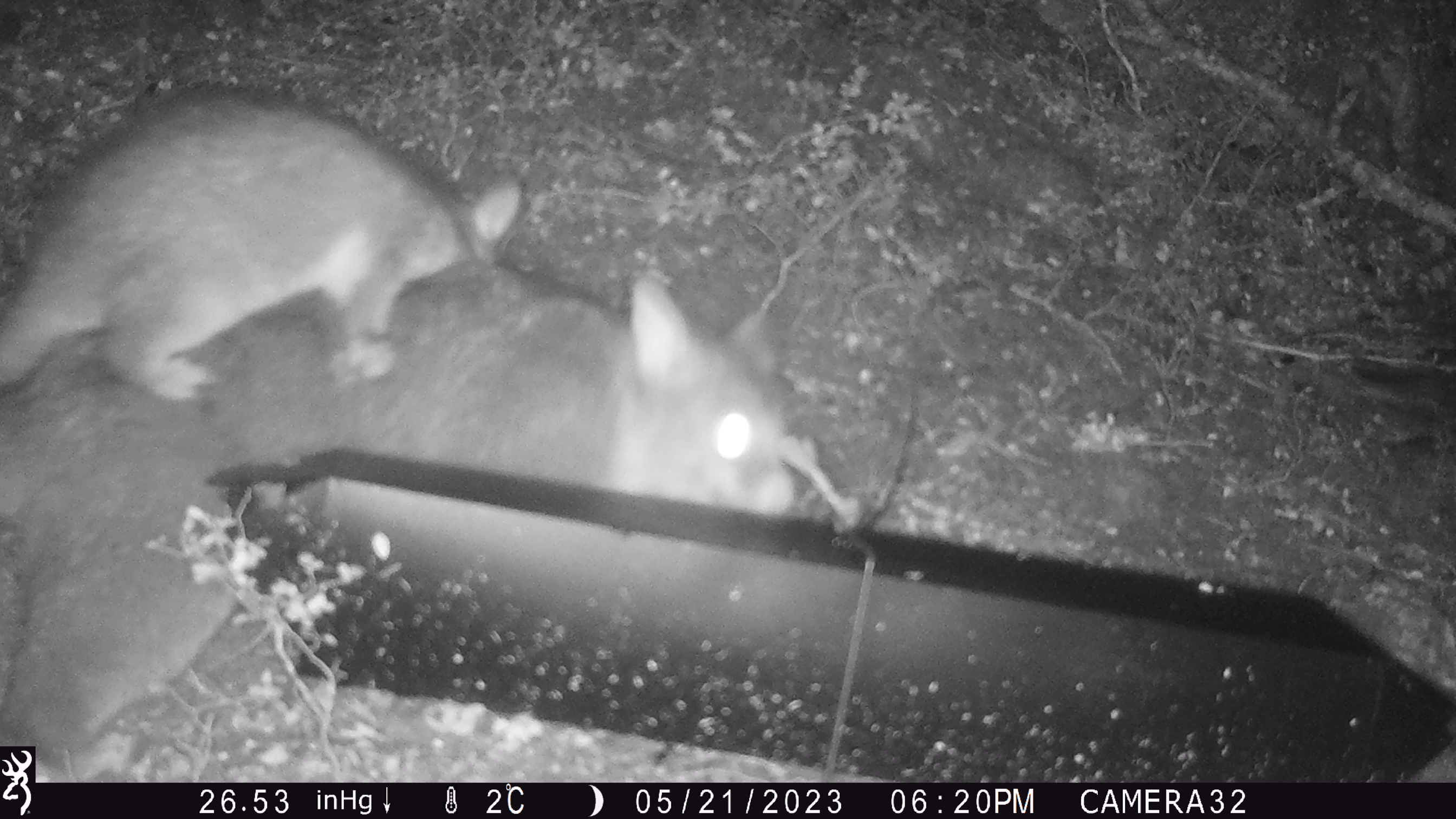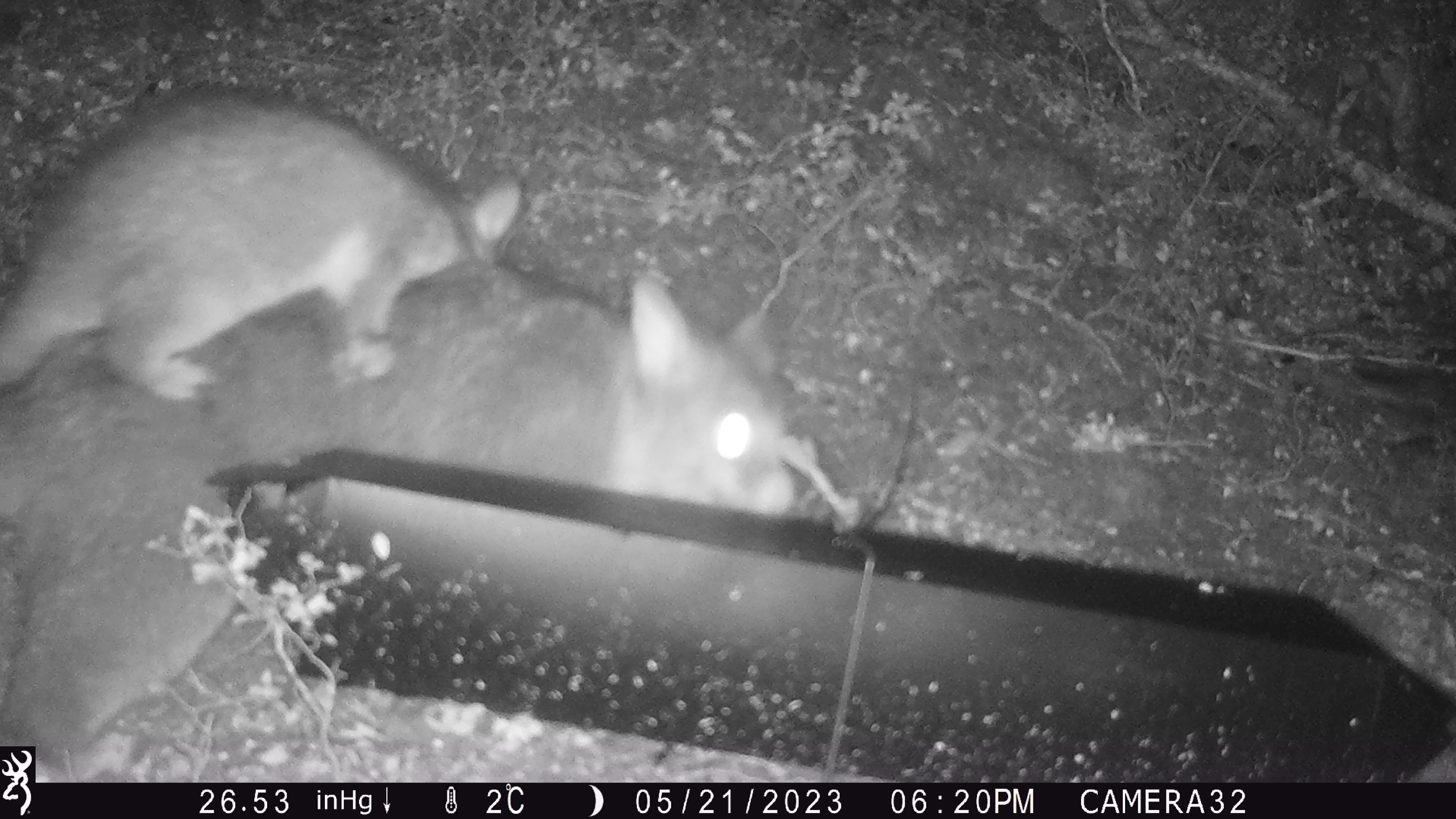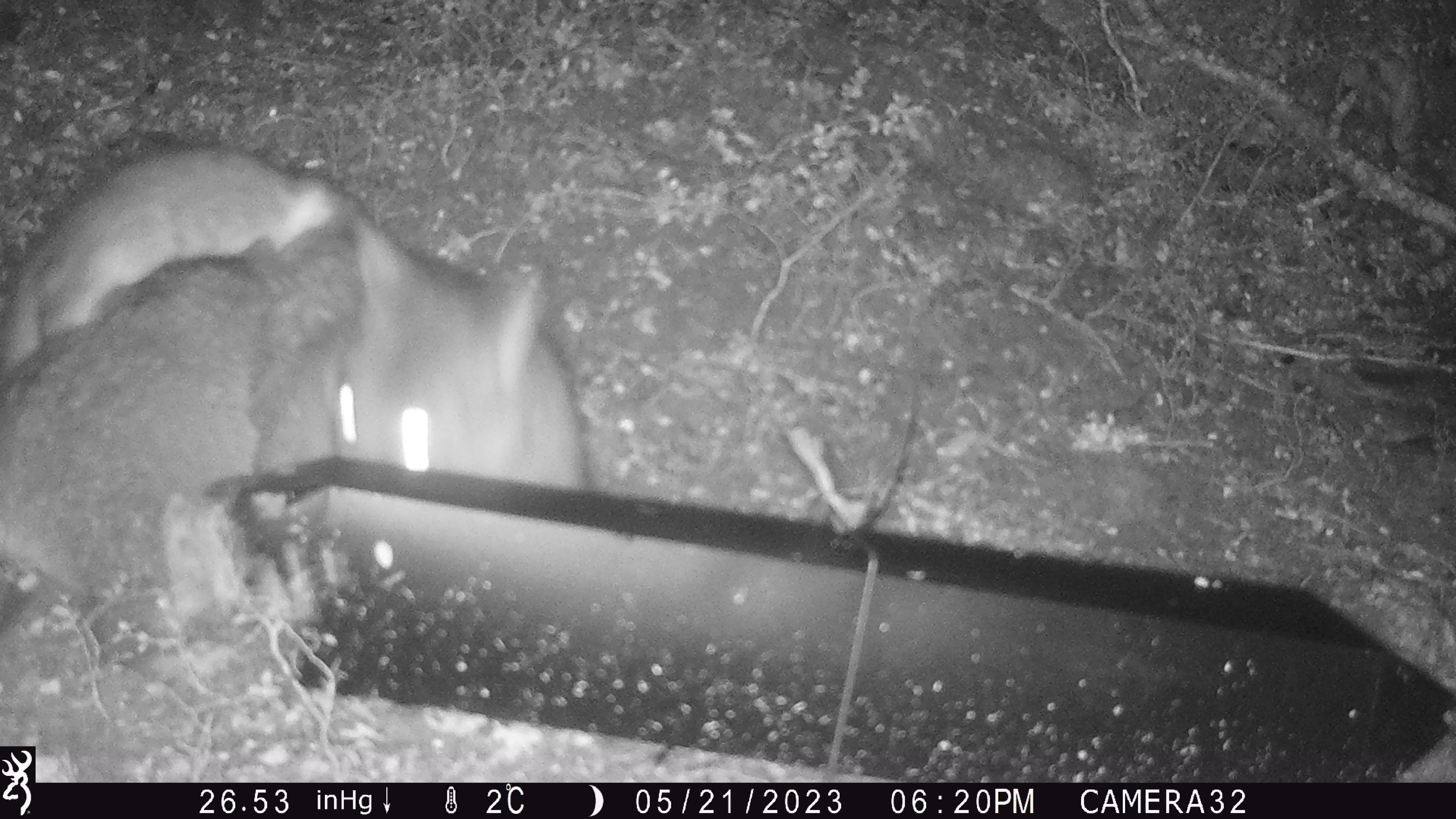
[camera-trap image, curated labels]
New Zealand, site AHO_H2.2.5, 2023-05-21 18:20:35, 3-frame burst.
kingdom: Animalia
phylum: Chordata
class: Mammalia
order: Diprotodontia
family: Phalangeridae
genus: Trichosurus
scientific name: Trichosurus vulpecula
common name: common brushtail possum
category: possum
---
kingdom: Animalia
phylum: Chordata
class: Mammalia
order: Carnivora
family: Mustelidae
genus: Mustela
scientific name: Mustela erminea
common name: stoat